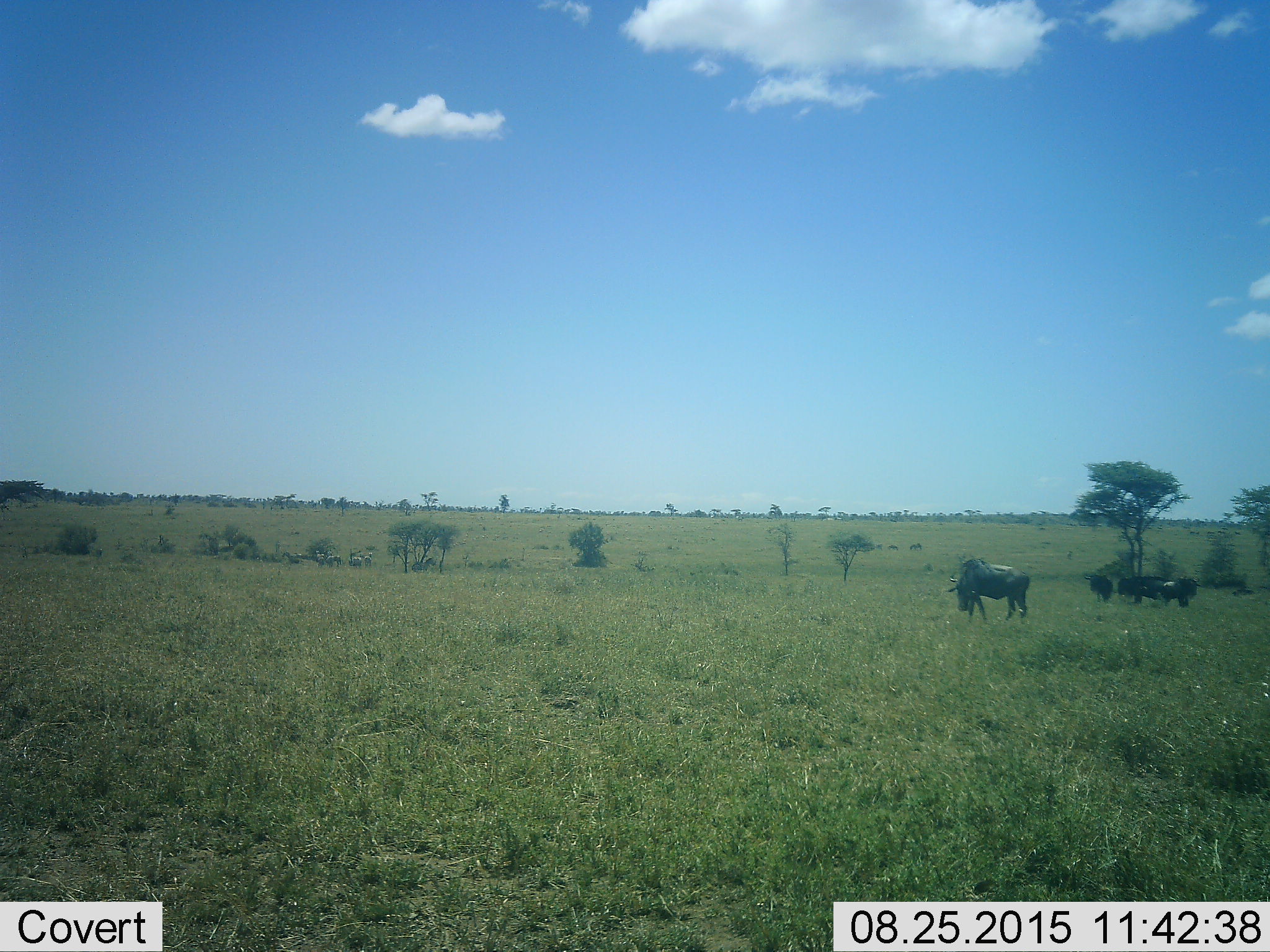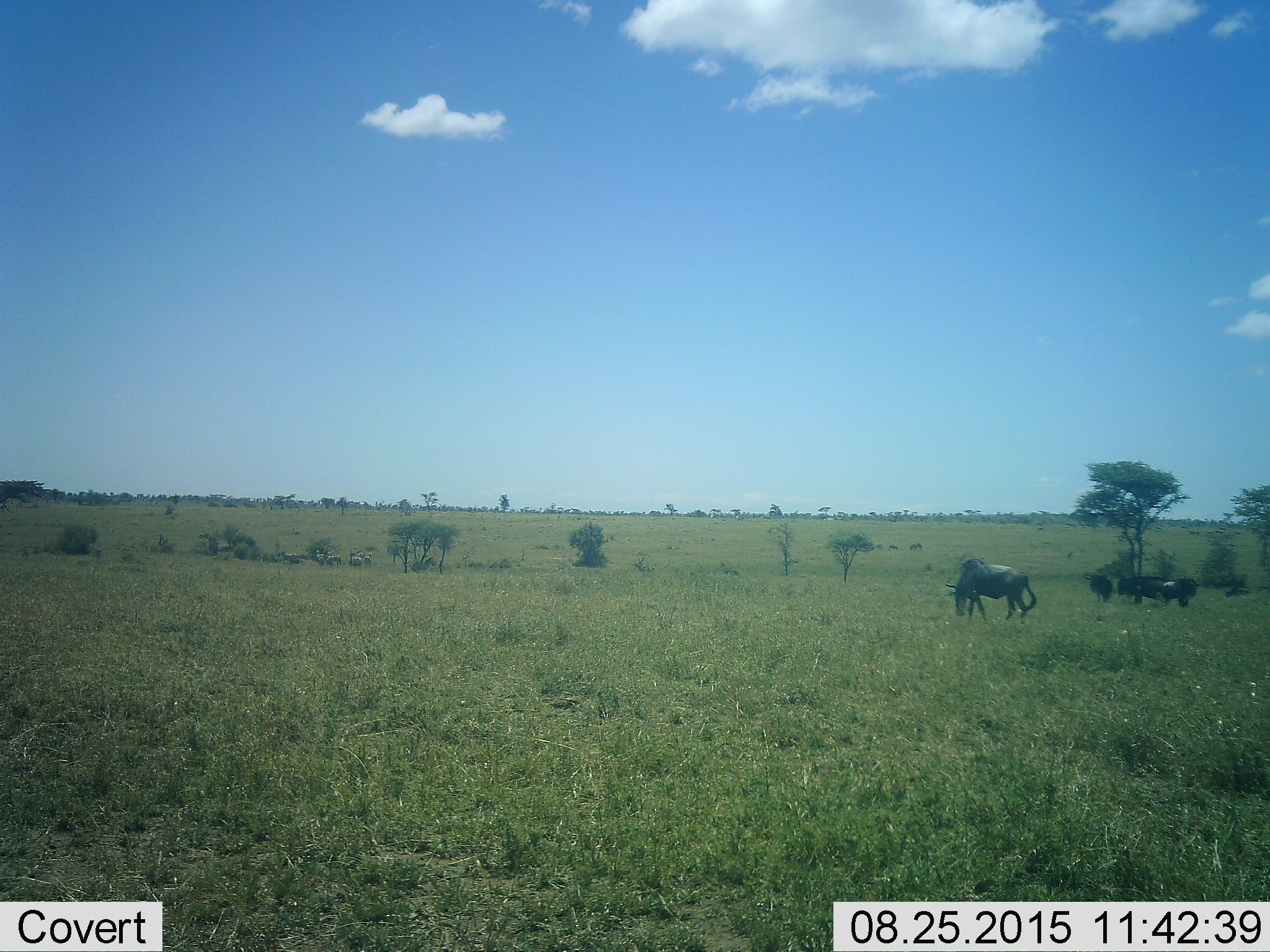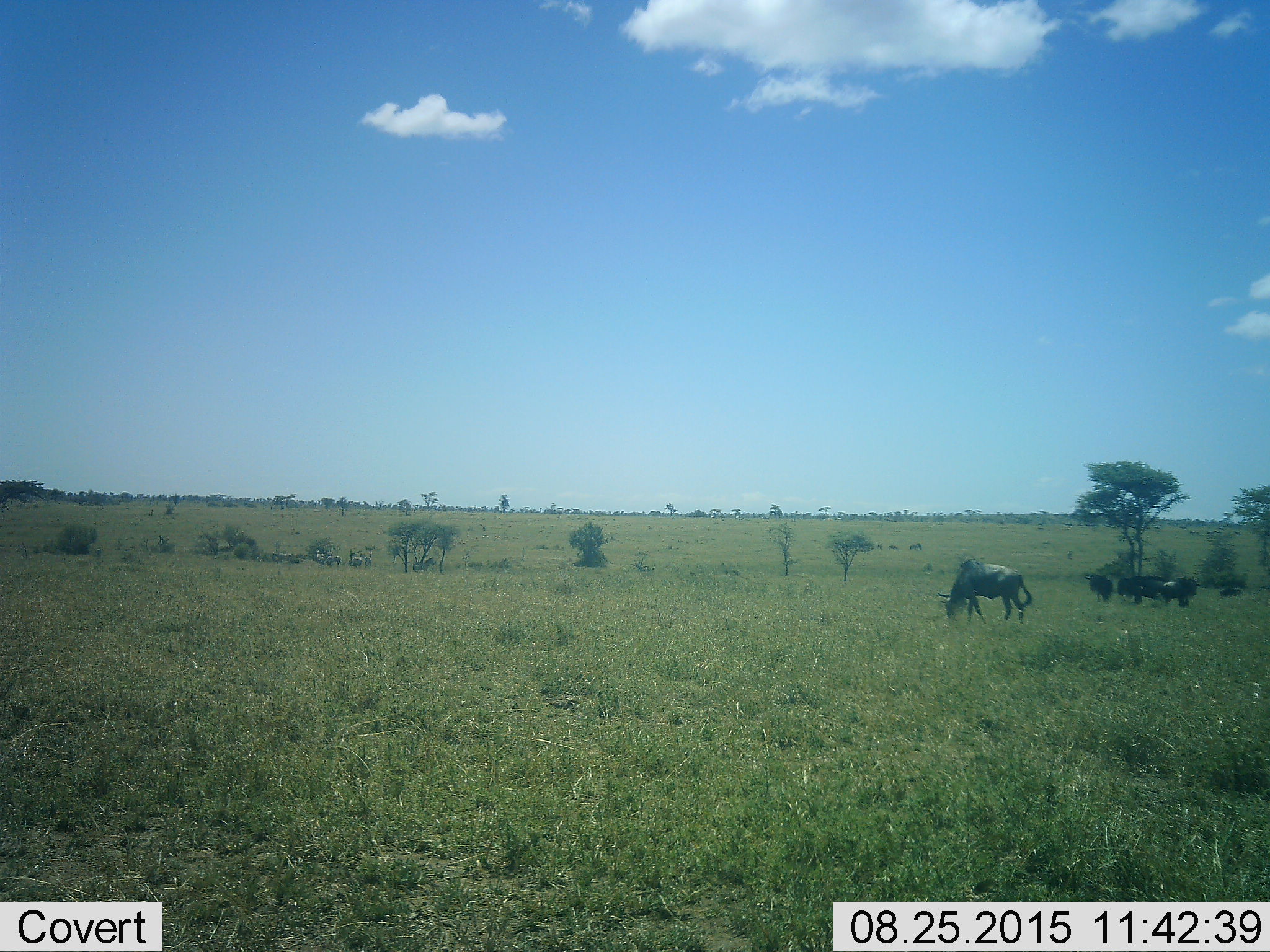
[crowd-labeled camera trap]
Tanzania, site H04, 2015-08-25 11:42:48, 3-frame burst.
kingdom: Animalia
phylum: Chordata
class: Mammalia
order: Artiodactyla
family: Bovidae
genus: Connochaetes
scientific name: Connochaetes taurinus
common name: blue wildebeest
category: wildebeest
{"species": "wildebeest (blue wildebeest) (Connochaetes taurinus)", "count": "7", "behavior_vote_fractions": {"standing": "83%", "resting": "17%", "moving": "33%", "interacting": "0%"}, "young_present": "0%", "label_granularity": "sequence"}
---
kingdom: Animalia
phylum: Chordata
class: Mammalia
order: Perissodactyla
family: Equidae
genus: Equus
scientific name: Equus quagga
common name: plains zebra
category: zebra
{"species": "zebra (plains zebra) (Equus quagga)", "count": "10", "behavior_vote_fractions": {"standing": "100%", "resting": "33%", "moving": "0%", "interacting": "0%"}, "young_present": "0%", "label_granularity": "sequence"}